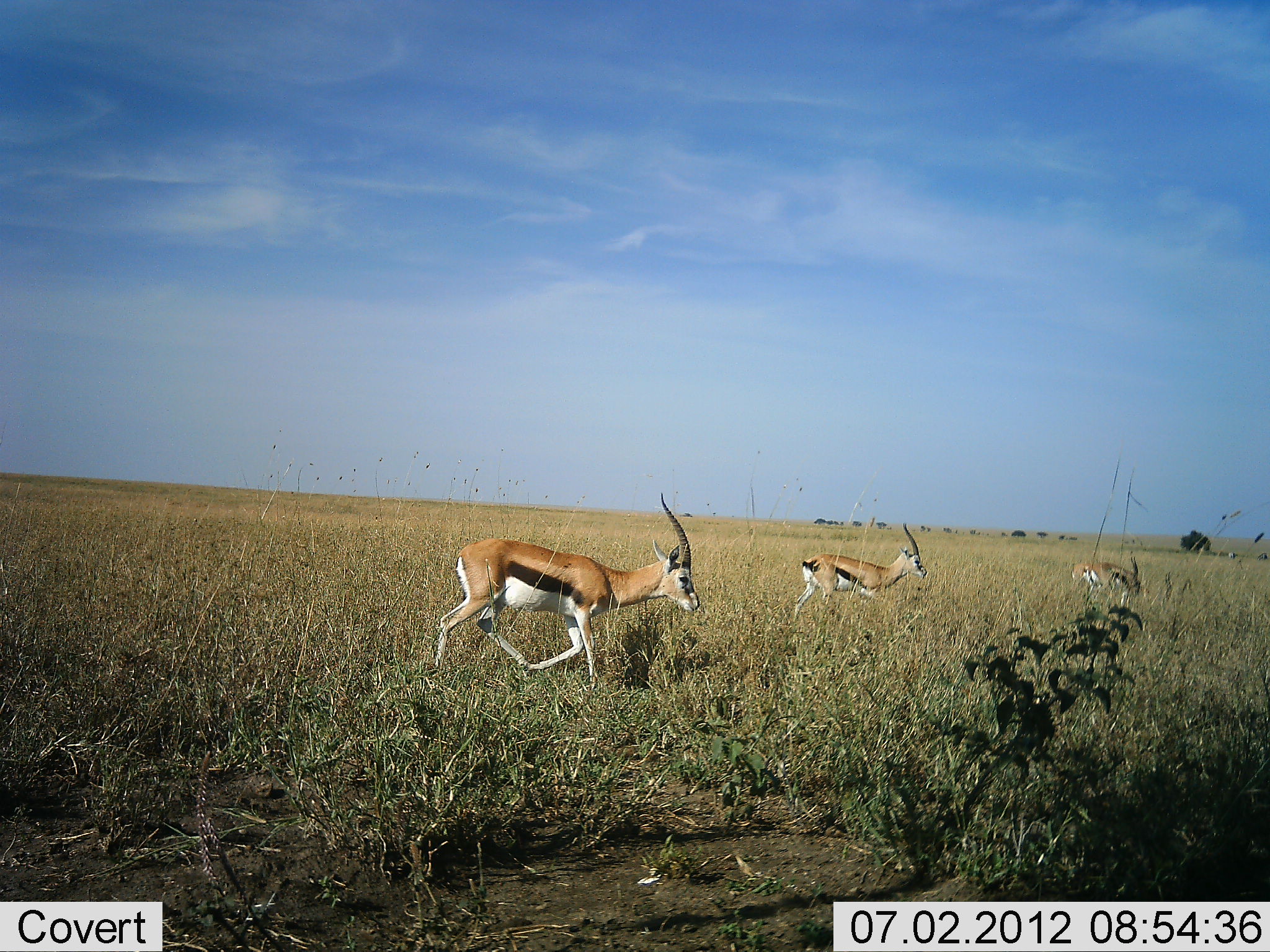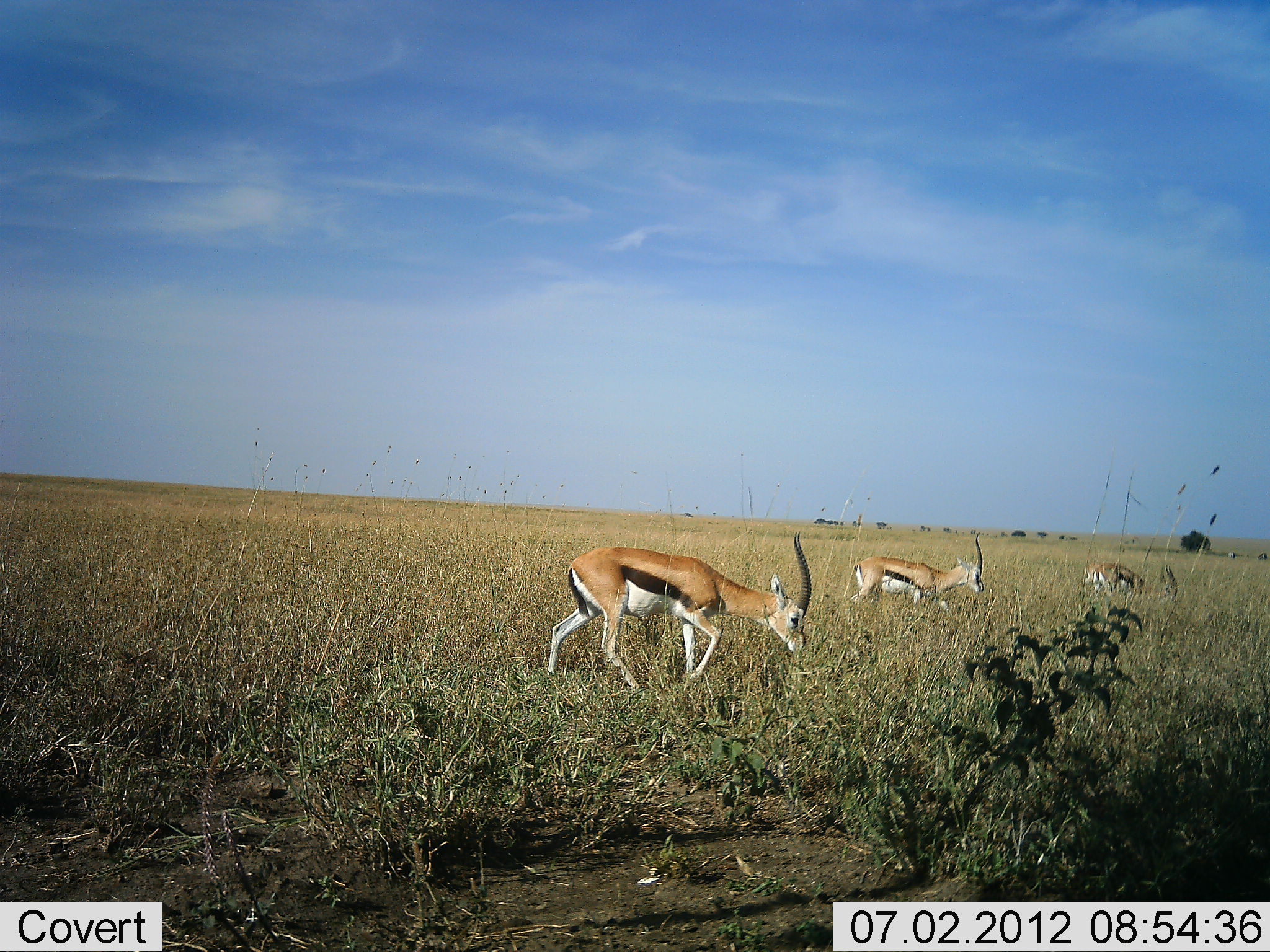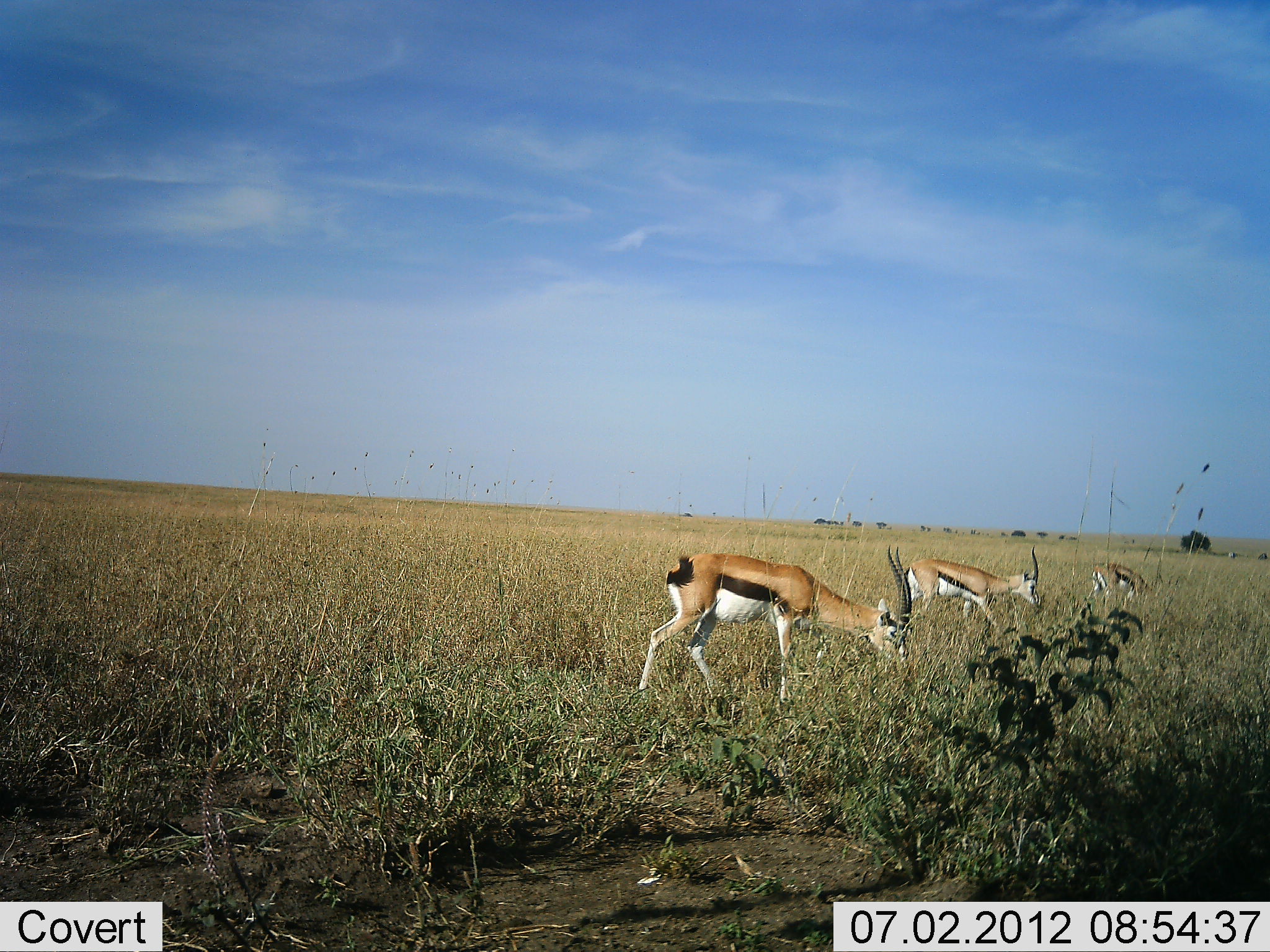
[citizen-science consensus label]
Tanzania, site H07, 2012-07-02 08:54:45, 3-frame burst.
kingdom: Animalia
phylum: Chordata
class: Mammalia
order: Artiodactyla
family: Bovidae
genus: Eudorcas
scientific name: Eudorcas thomsonii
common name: thomson's gazelle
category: gazellethomsons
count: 3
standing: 0%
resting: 0%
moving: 50%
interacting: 0%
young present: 0%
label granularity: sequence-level